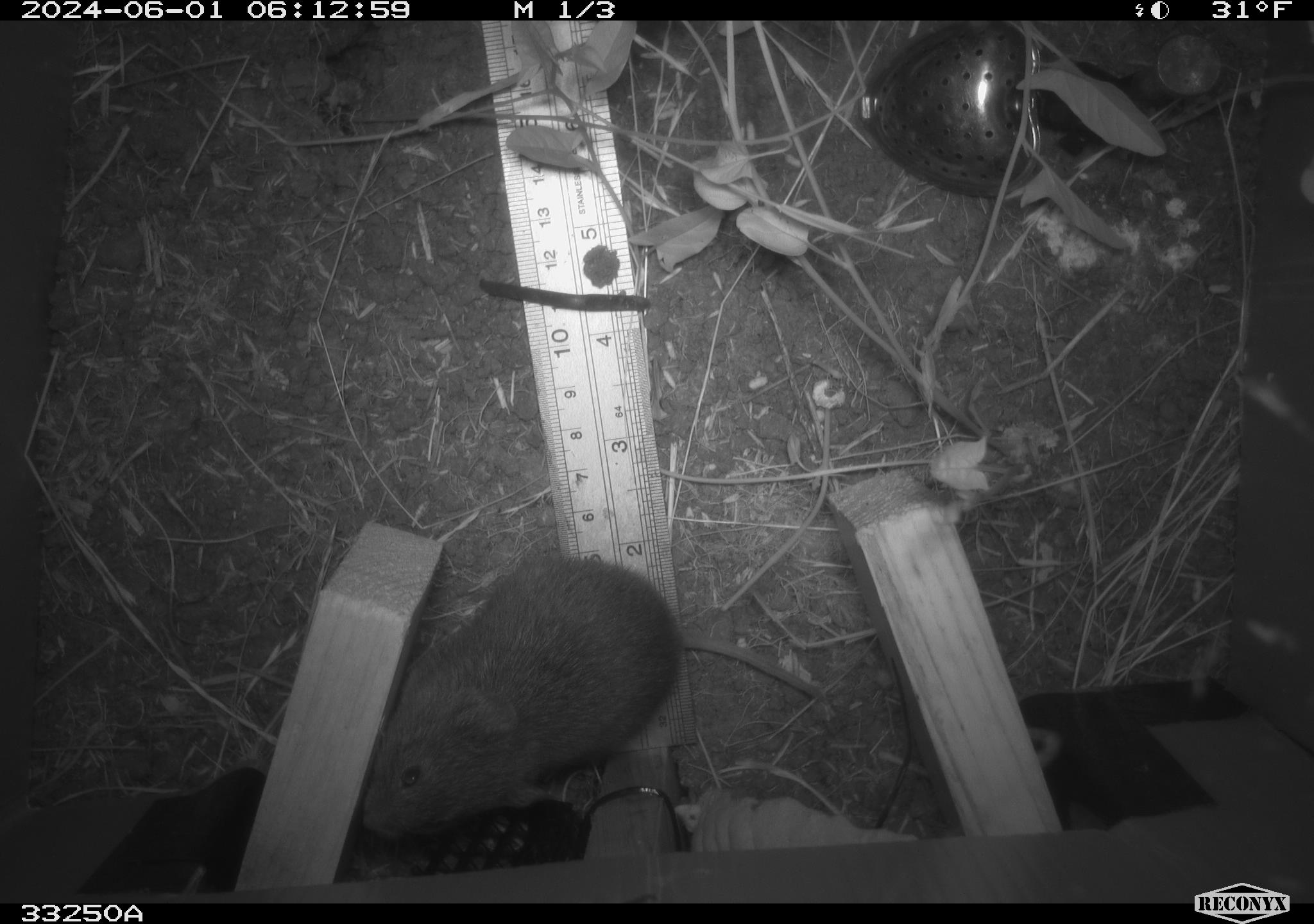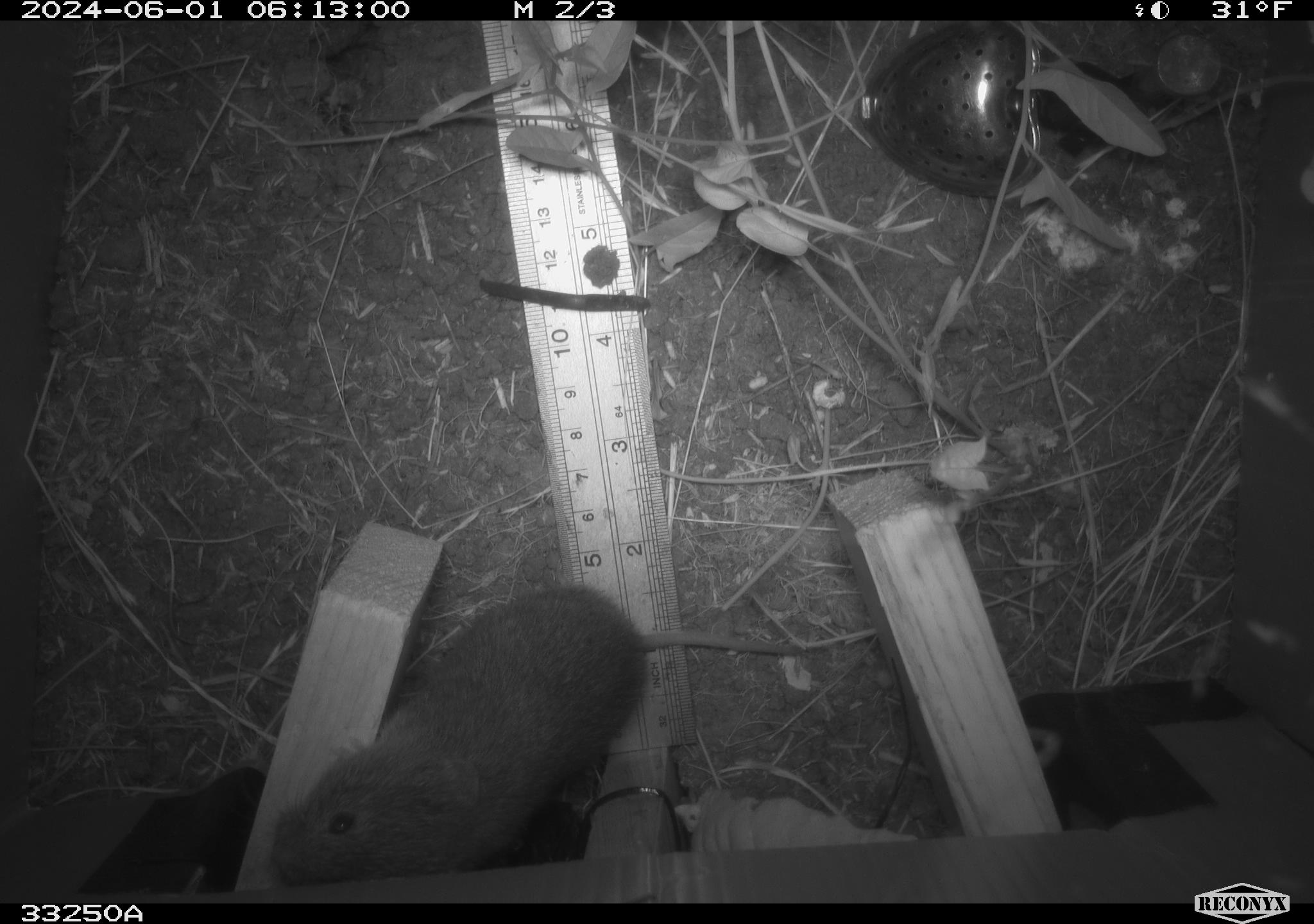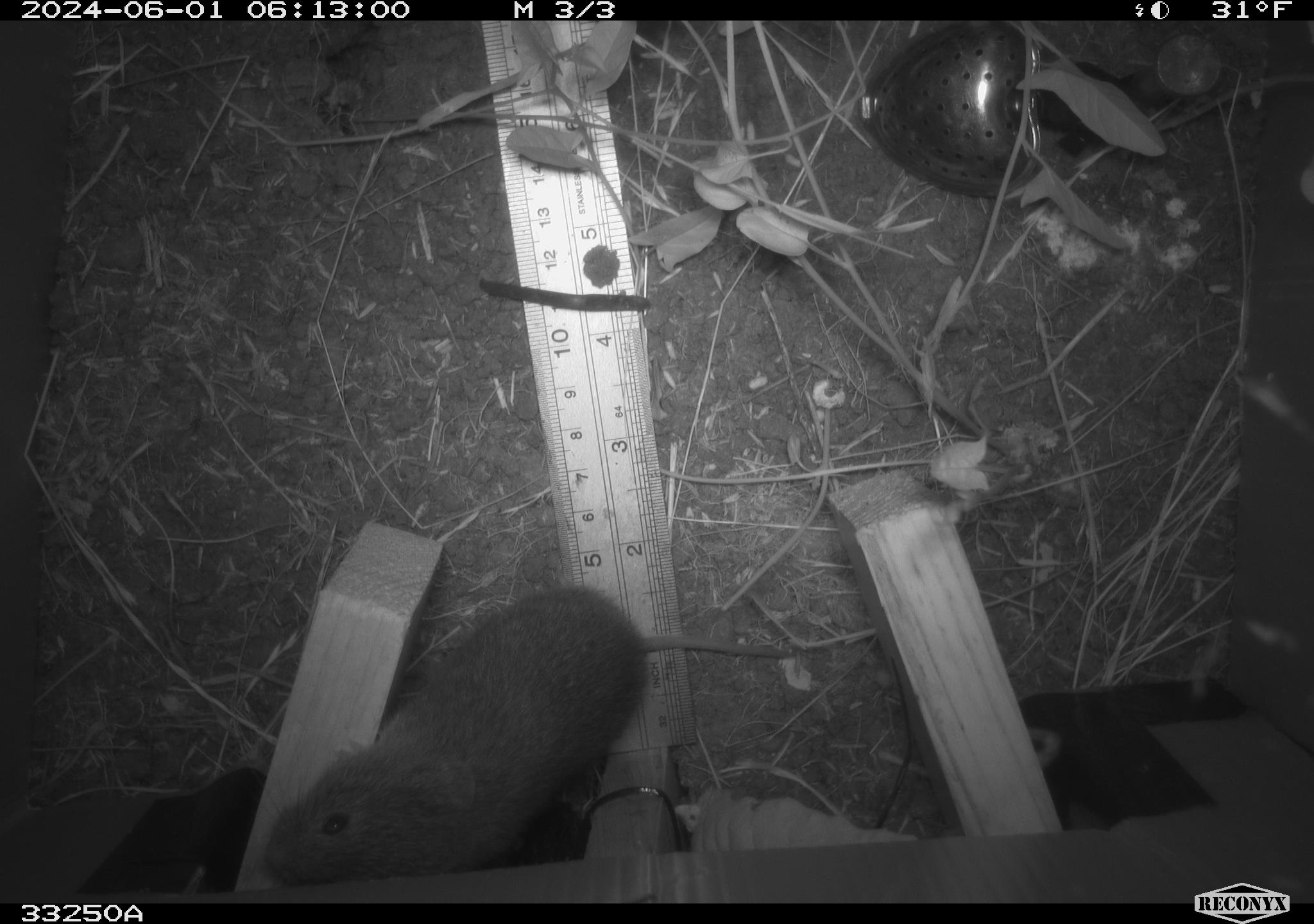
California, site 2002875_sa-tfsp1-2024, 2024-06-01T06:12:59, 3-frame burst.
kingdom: Animalia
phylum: Chordata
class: Mammalia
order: Rodentia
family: Cricetidae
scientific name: Arvicolinae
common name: voles, lemmings, and muskrats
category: arvicolinae subfamily